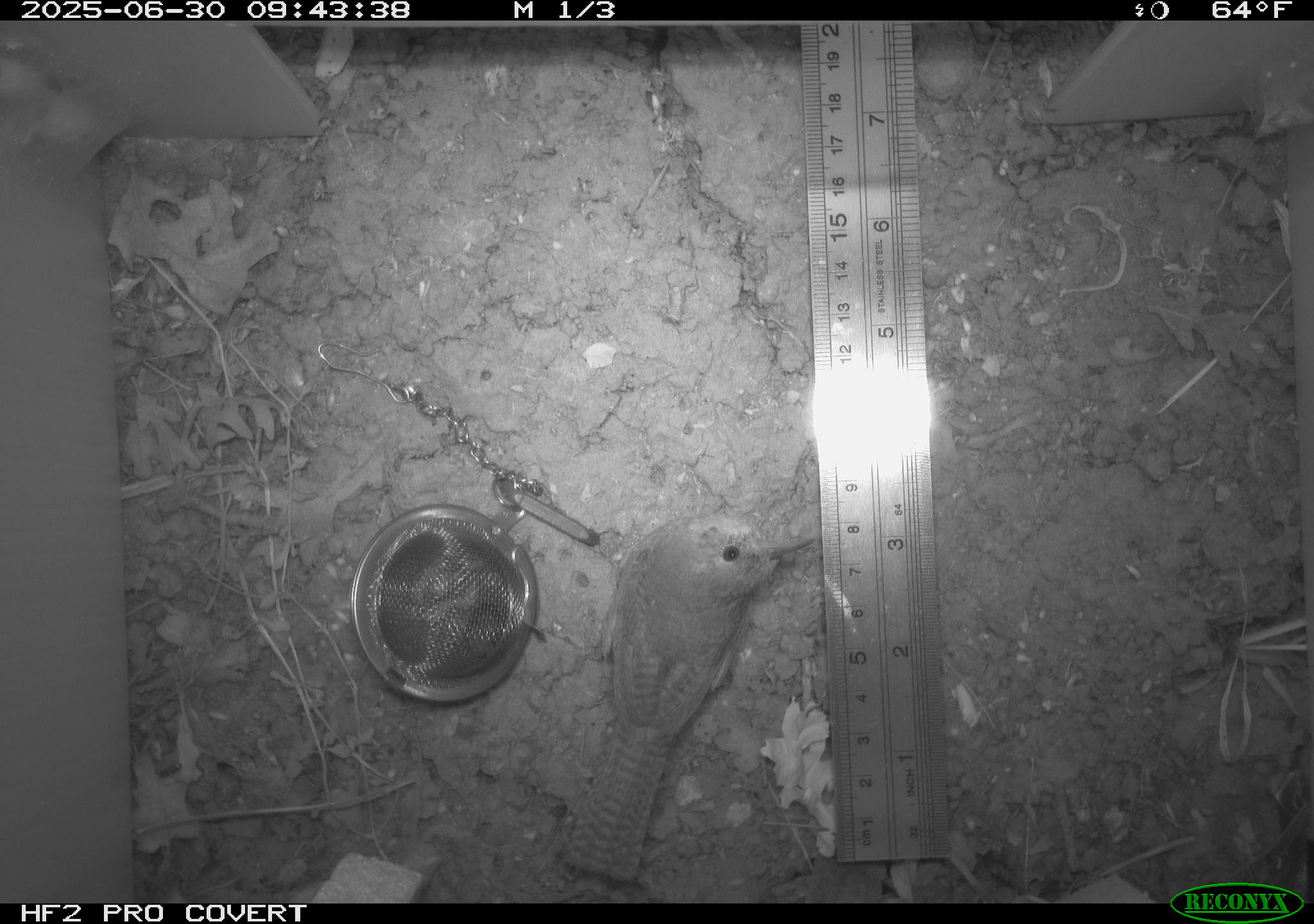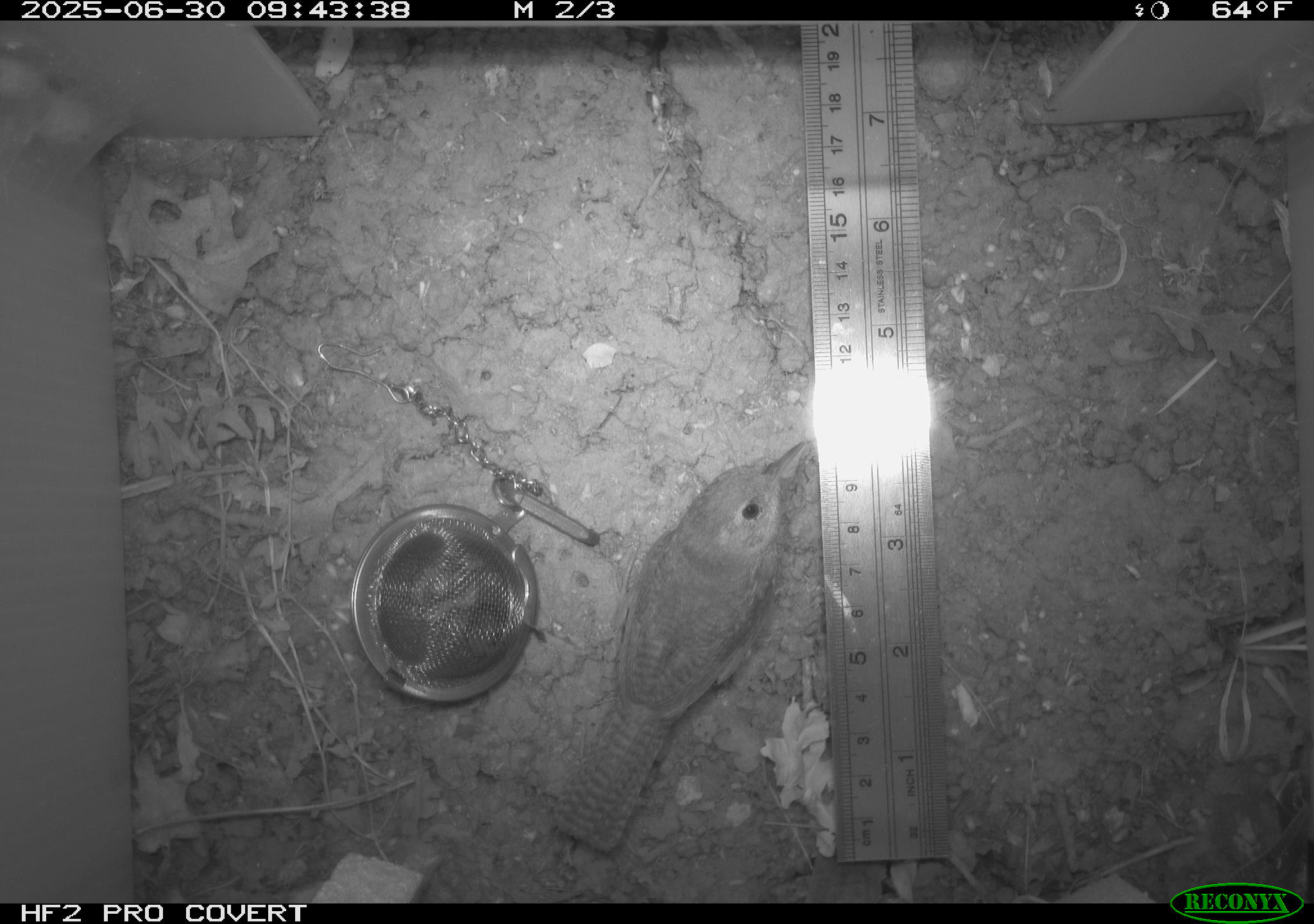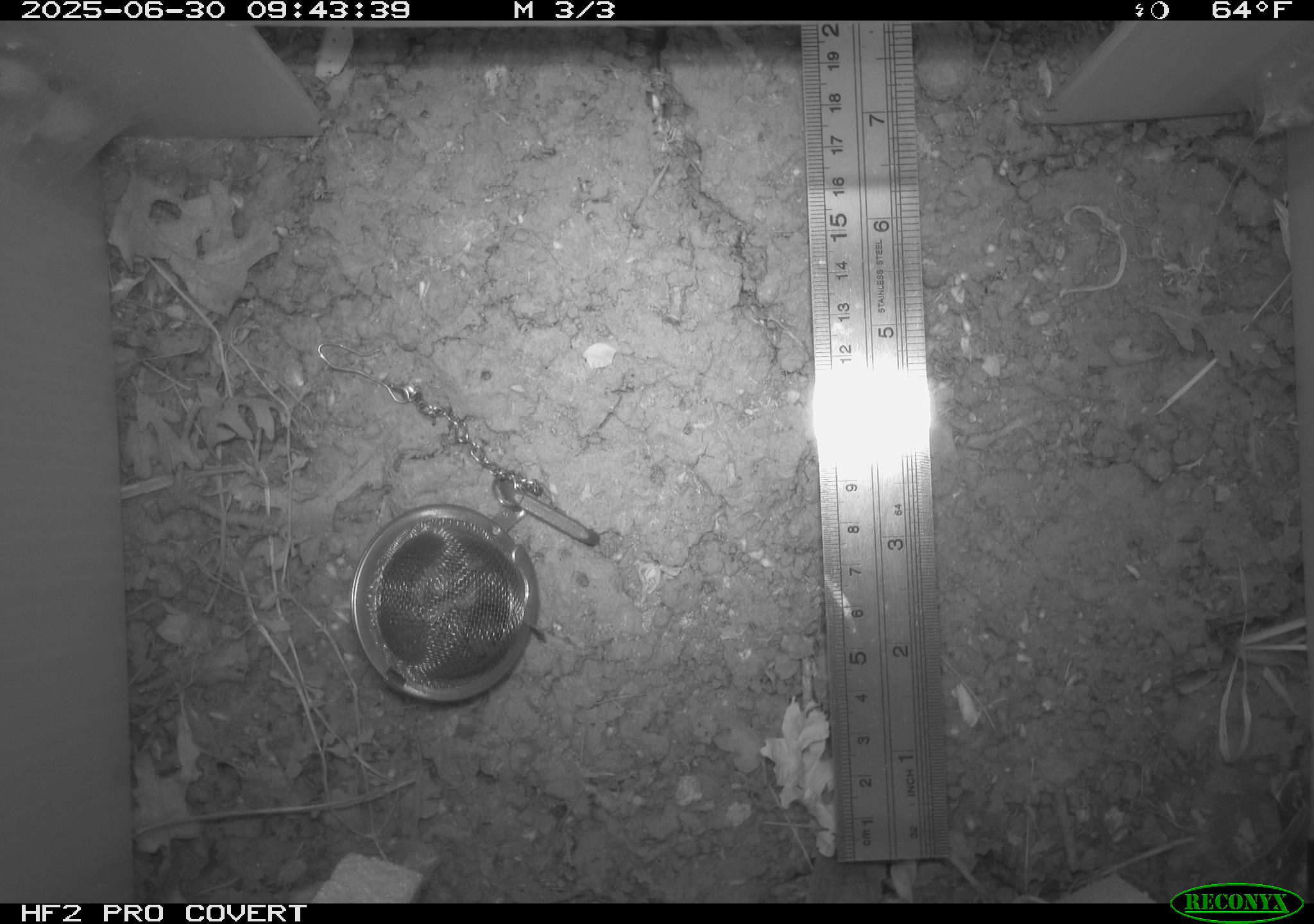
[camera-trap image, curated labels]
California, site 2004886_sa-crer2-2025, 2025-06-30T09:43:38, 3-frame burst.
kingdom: Animalia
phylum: Chordata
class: Aves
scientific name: Aves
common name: bird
Bird (Aves).